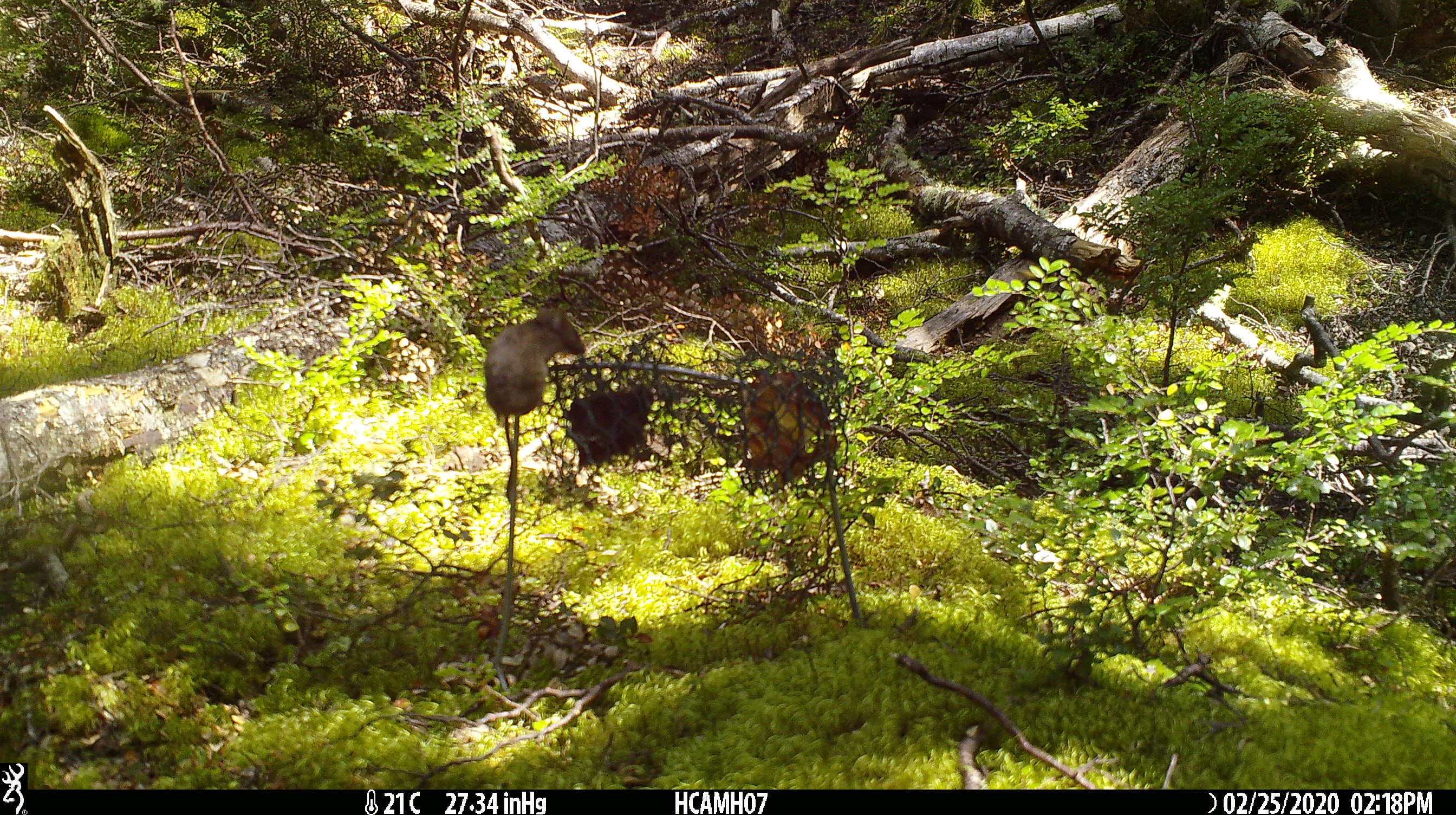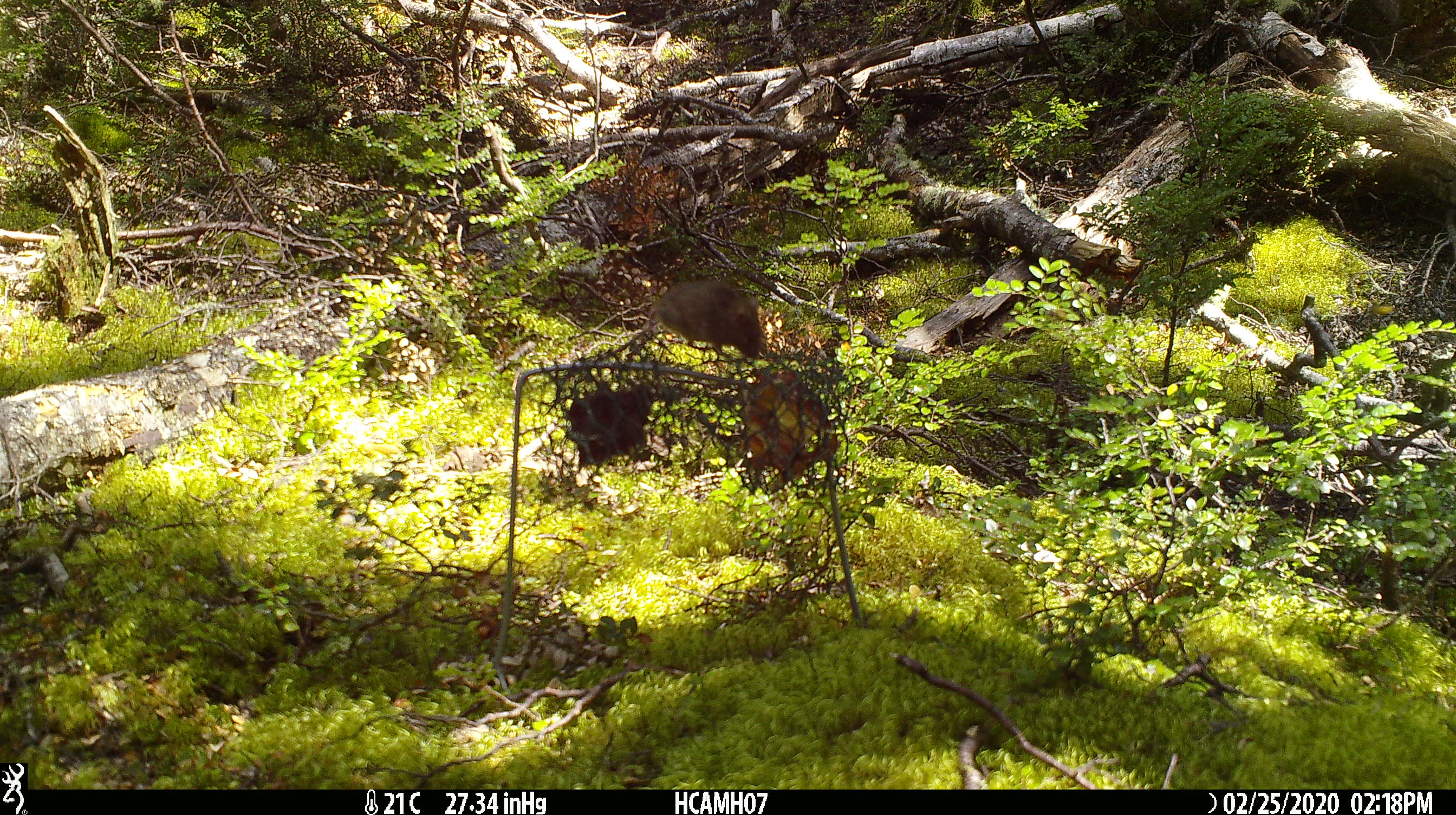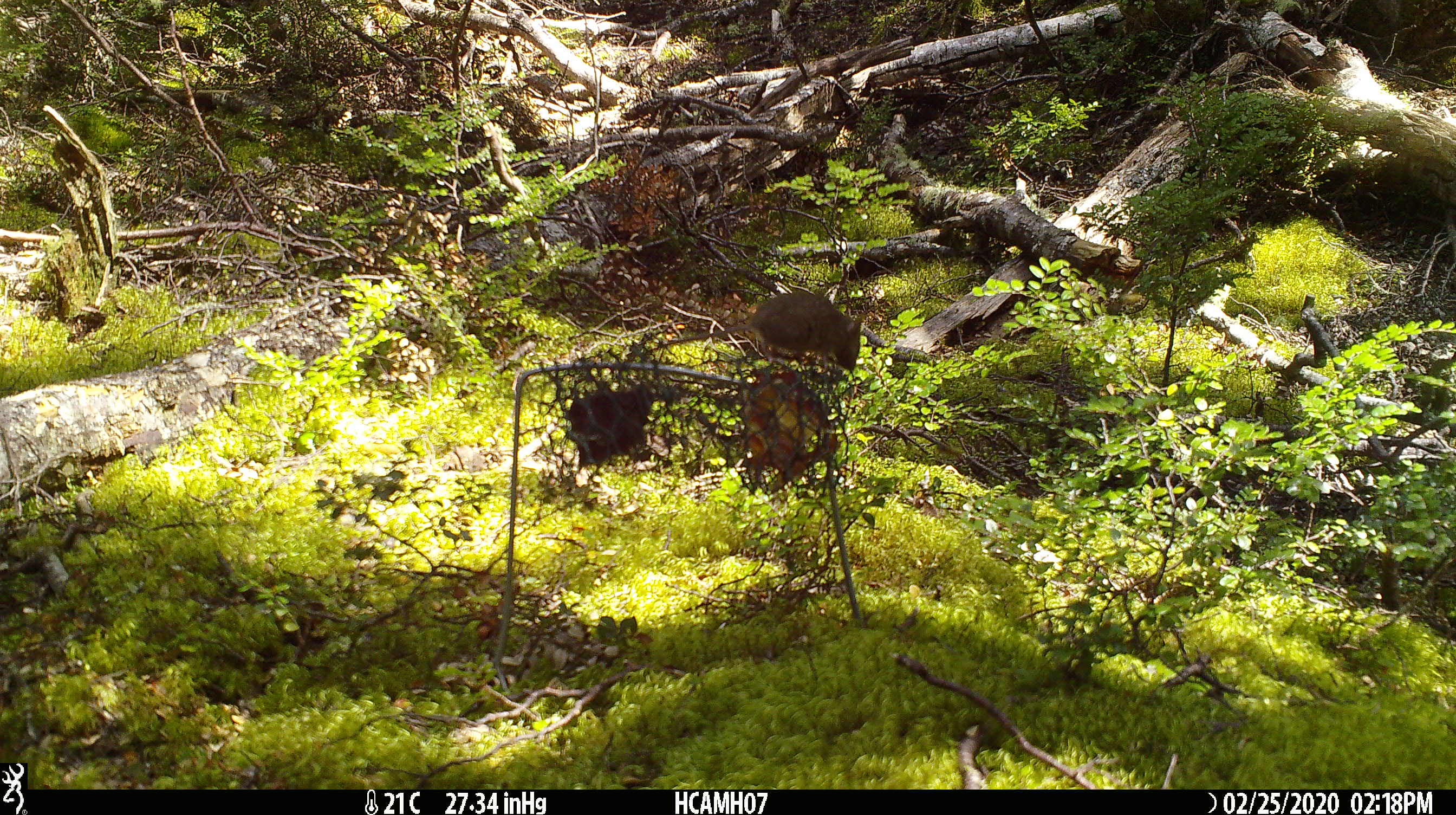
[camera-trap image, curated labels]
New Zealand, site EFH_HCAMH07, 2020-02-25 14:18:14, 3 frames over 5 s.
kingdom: Animalia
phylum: Chordata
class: Mammalia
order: Rodentia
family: Muridae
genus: Mus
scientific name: Mus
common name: mouse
Mouse (Mus).